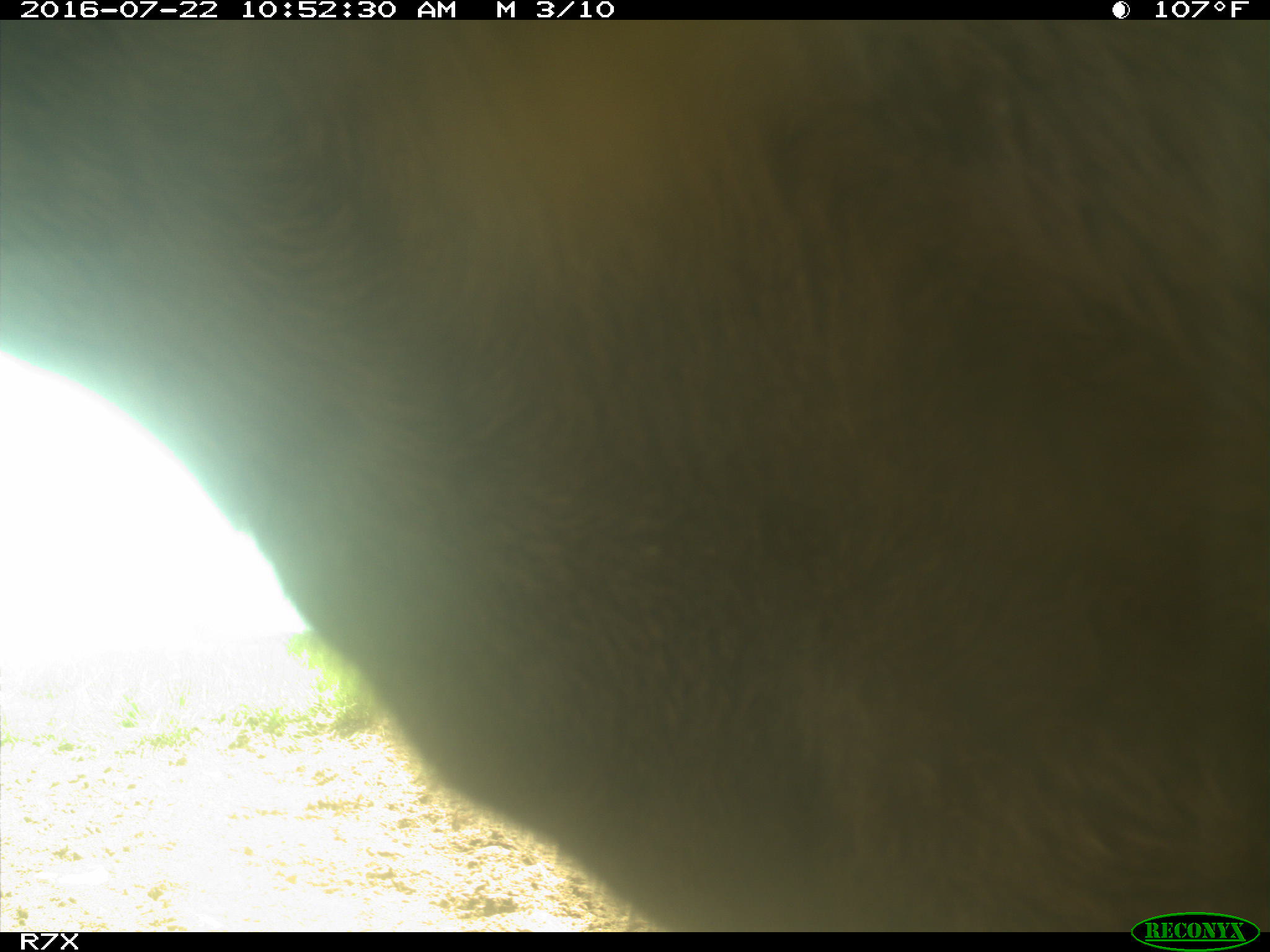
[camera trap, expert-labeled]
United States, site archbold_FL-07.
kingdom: Animalia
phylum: Chordata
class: Mammalia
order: Artiodactyla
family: Bovidae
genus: Bos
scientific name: Bos taurus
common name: domestic cow